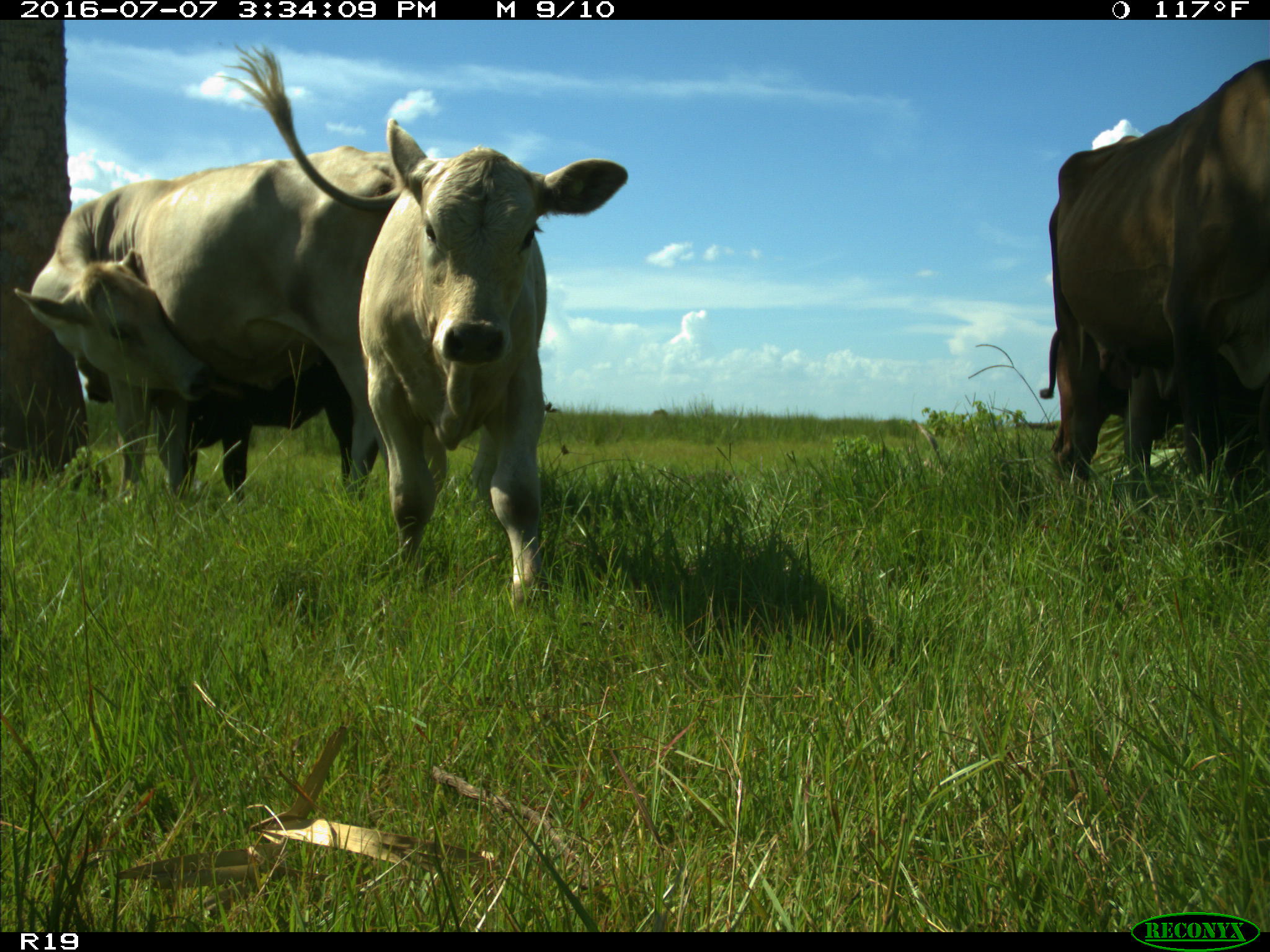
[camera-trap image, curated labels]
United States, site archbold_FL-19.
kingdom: Animalia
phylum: Chordata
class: Mammalia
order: Artiodactyla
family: Bovidae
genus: Bos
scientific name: Bos taurus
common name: domestic cow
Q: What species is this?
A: Bos taurus (domestic cow).